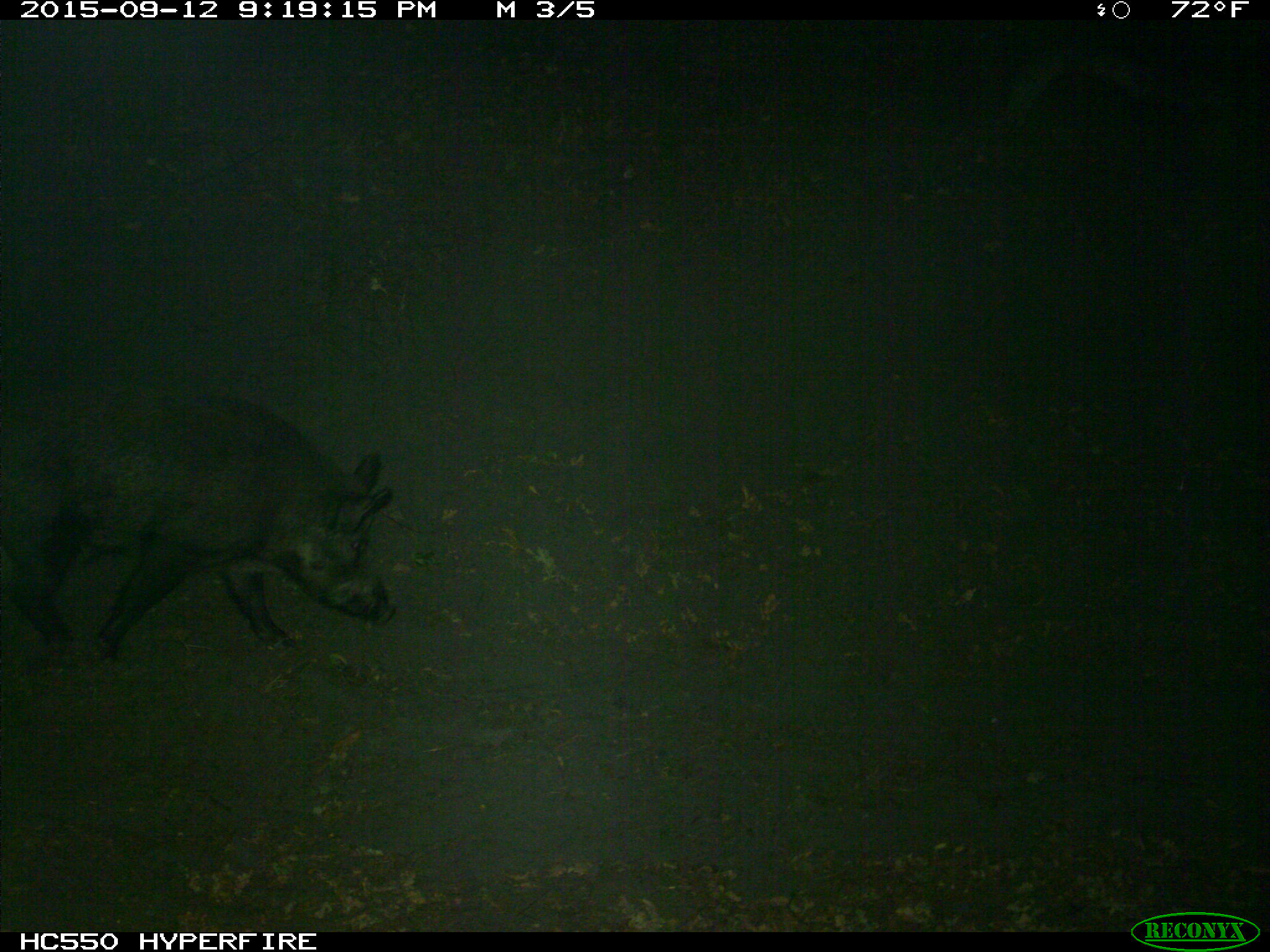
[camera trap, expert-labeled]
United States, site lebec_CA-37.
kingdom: Animalia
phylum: Chordata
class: Mammalia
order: Artiodactyla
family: Suidae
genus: Sus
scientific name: Sus scrofa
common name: wild boar